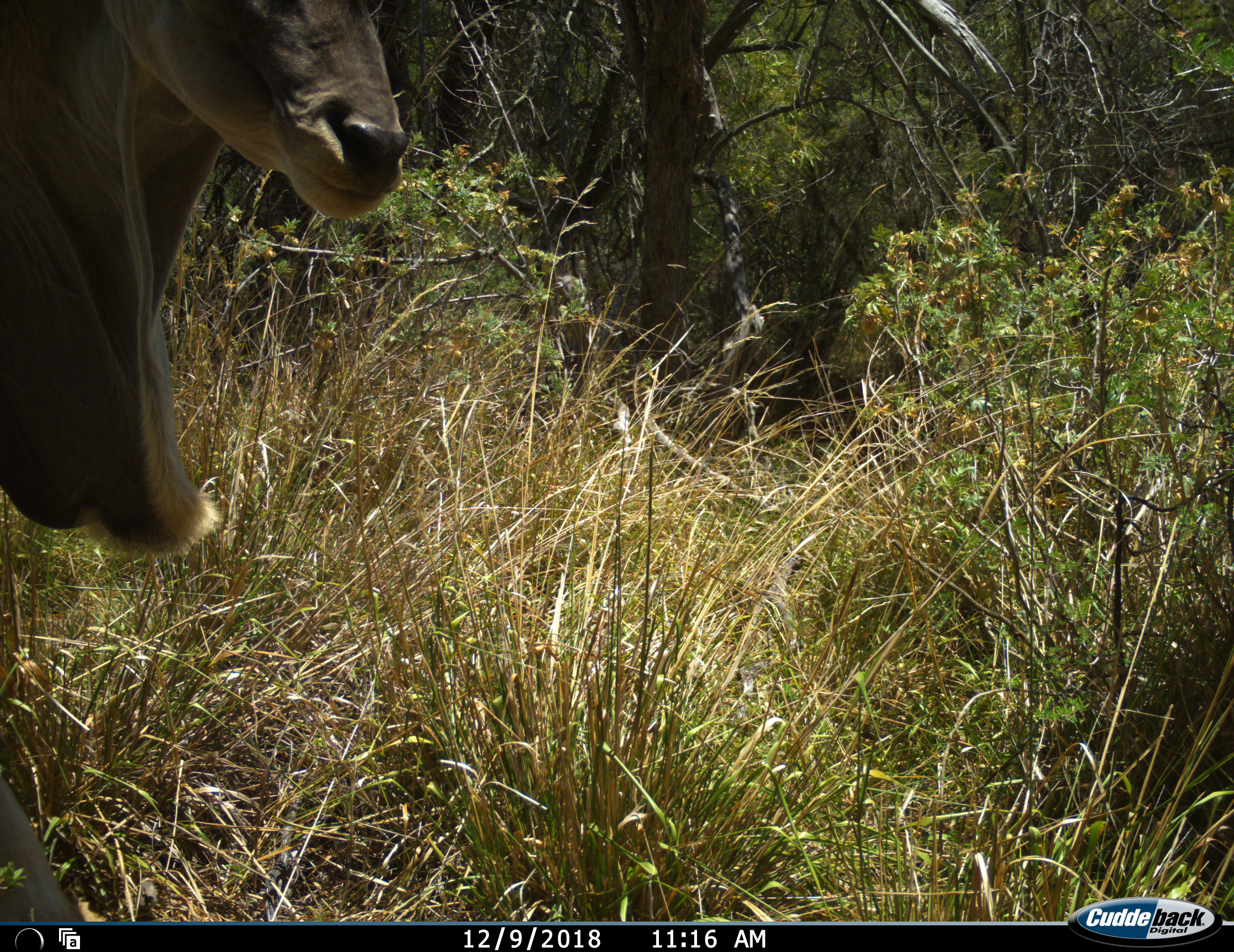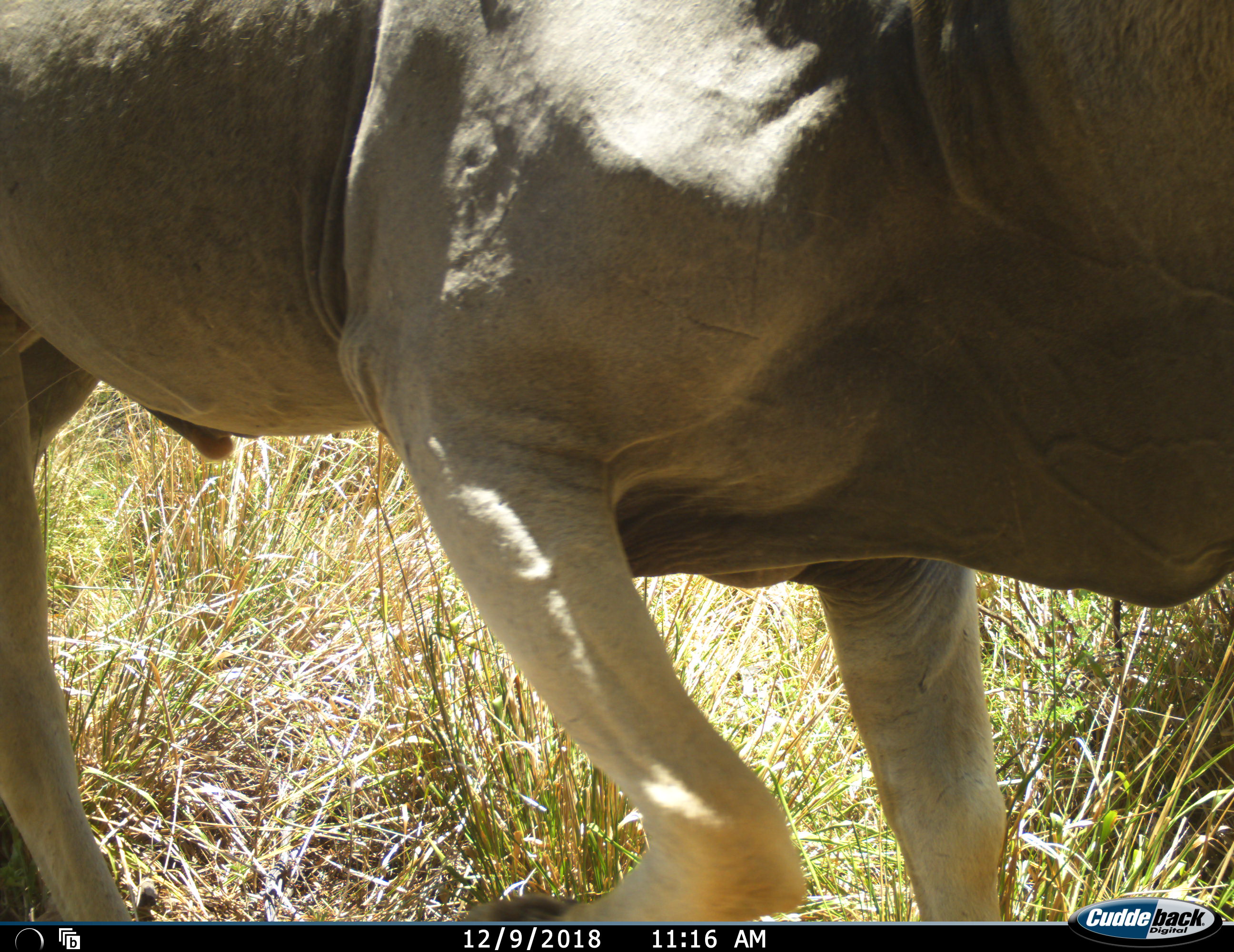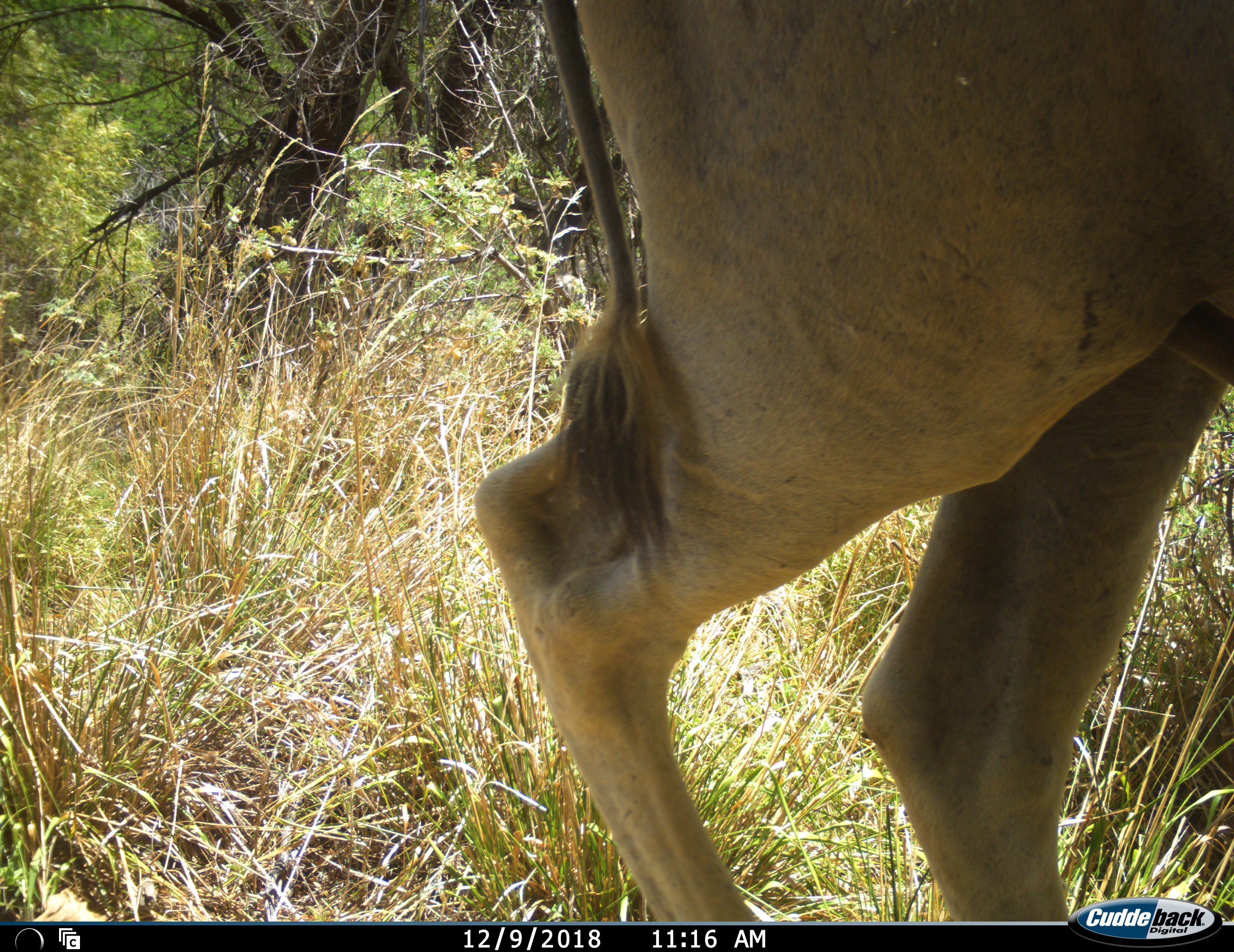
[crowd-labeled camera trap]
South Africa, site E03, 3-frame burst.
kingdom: Animalia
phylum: Chordata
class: Mammalia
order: Artiodactyla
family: Bovidae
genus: Tragelaphus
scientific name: Tragelaphus oryx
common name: eland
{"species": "eland (Tragelaphus oryx)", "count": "1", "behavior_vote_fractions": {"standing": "0%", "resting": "0%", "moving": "100%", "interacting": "0%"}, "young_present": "0%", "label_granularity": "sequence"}